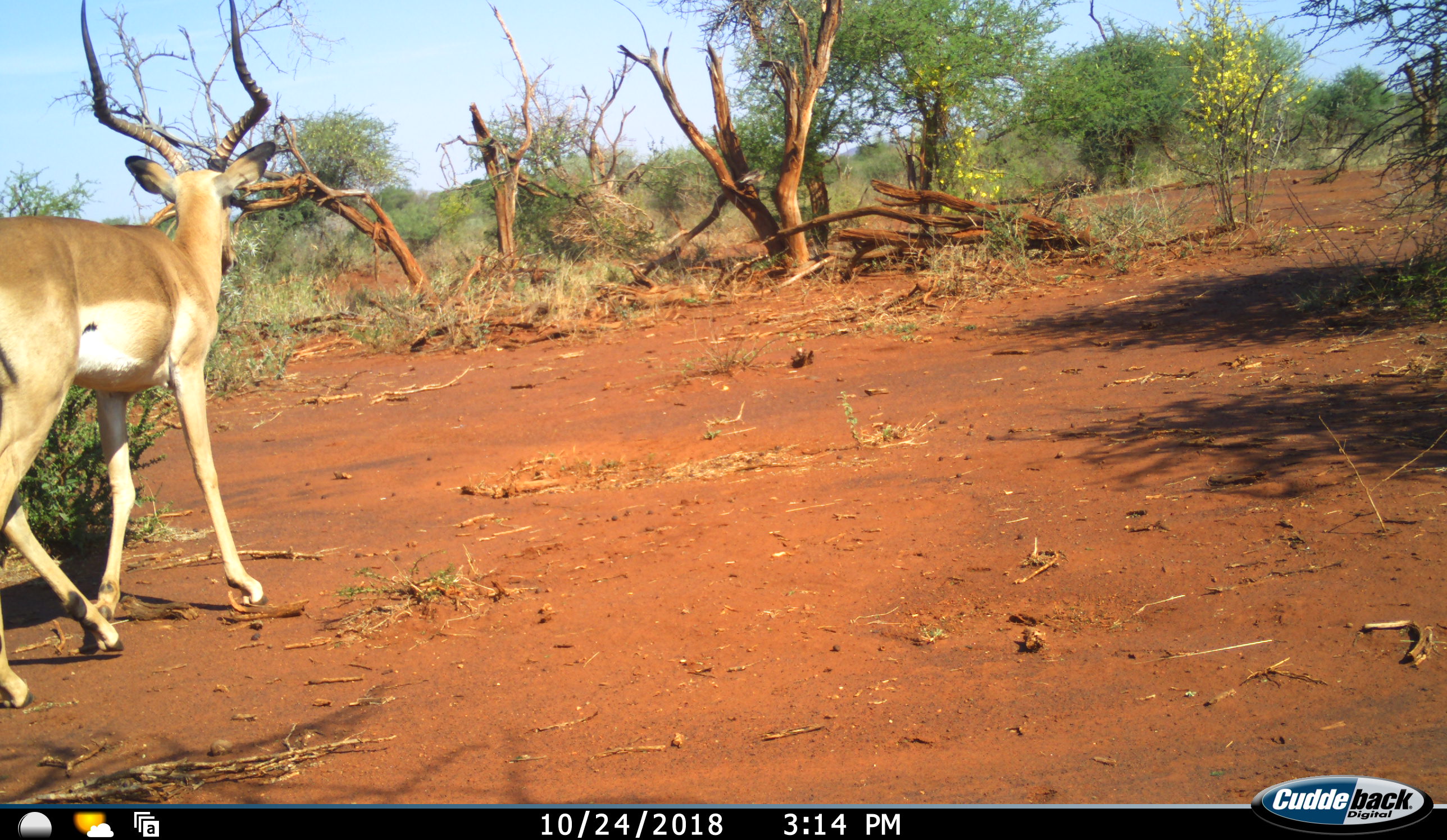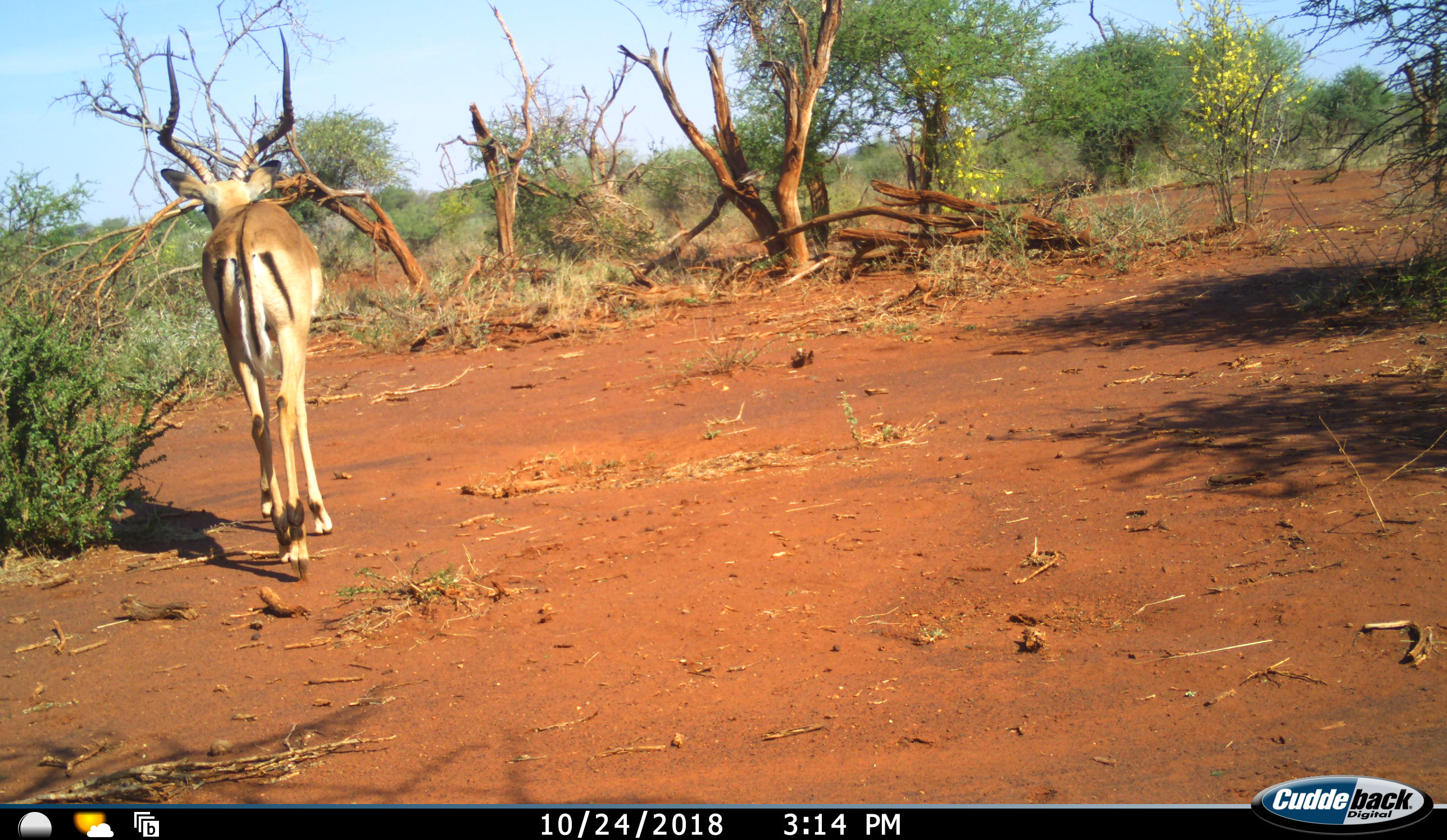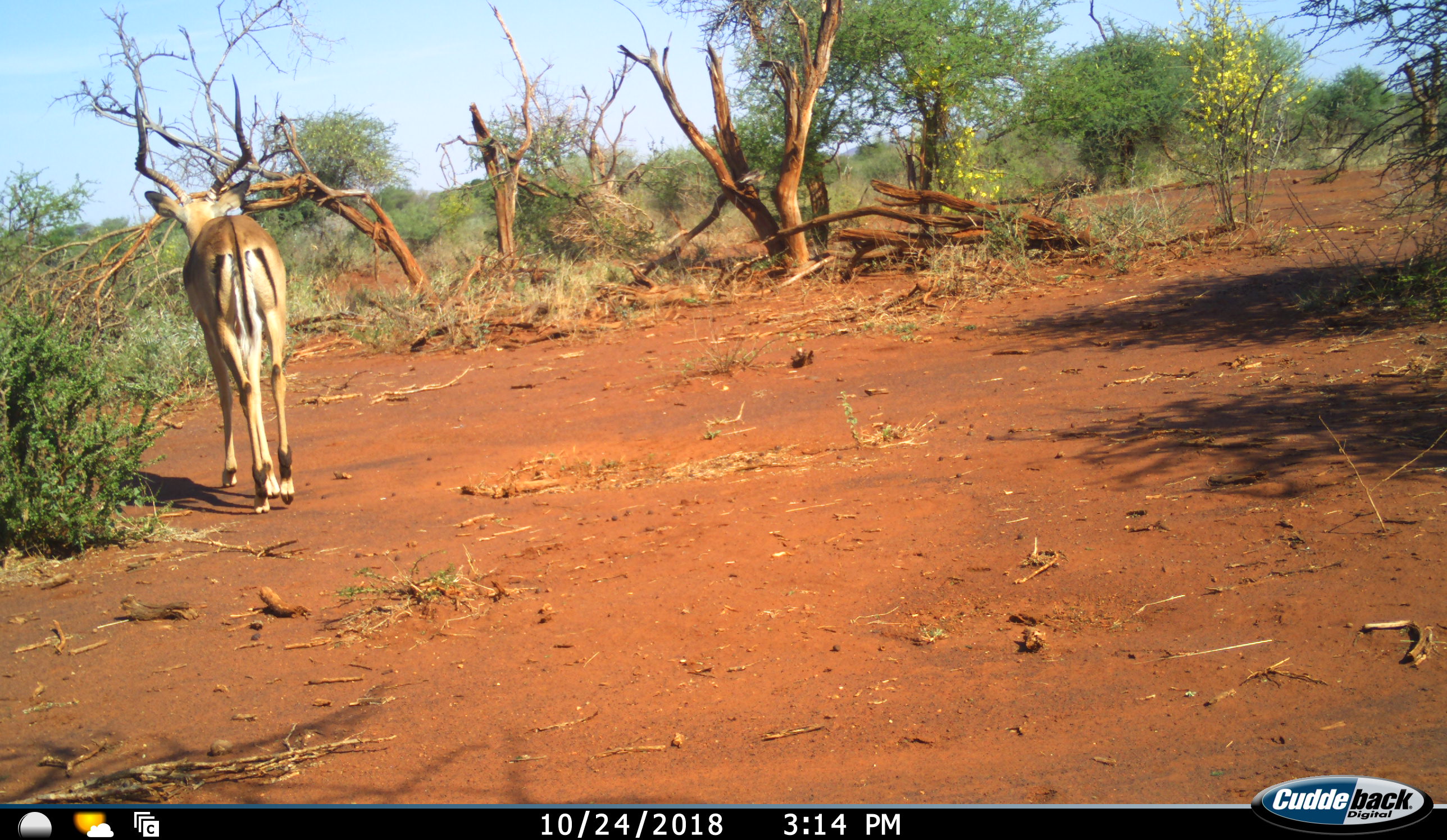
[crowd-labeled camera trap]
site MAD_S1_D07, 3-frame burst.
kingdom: Animalia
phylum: Chordata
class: Mammalia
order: Artiodactyla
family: Bovidae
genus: Aepyceros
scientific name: Aepyceros melampus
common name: impala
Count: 1.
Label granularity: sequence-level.